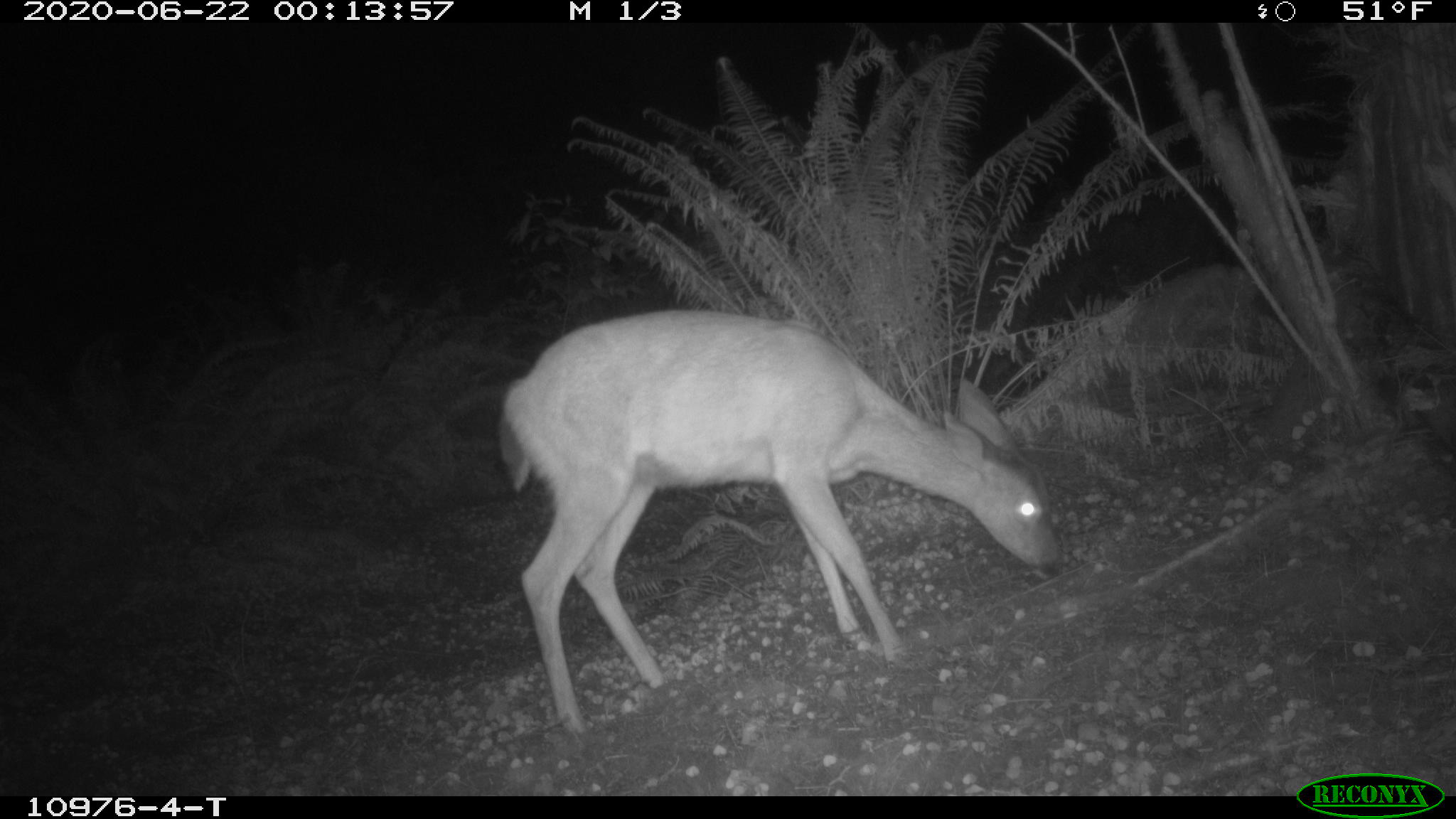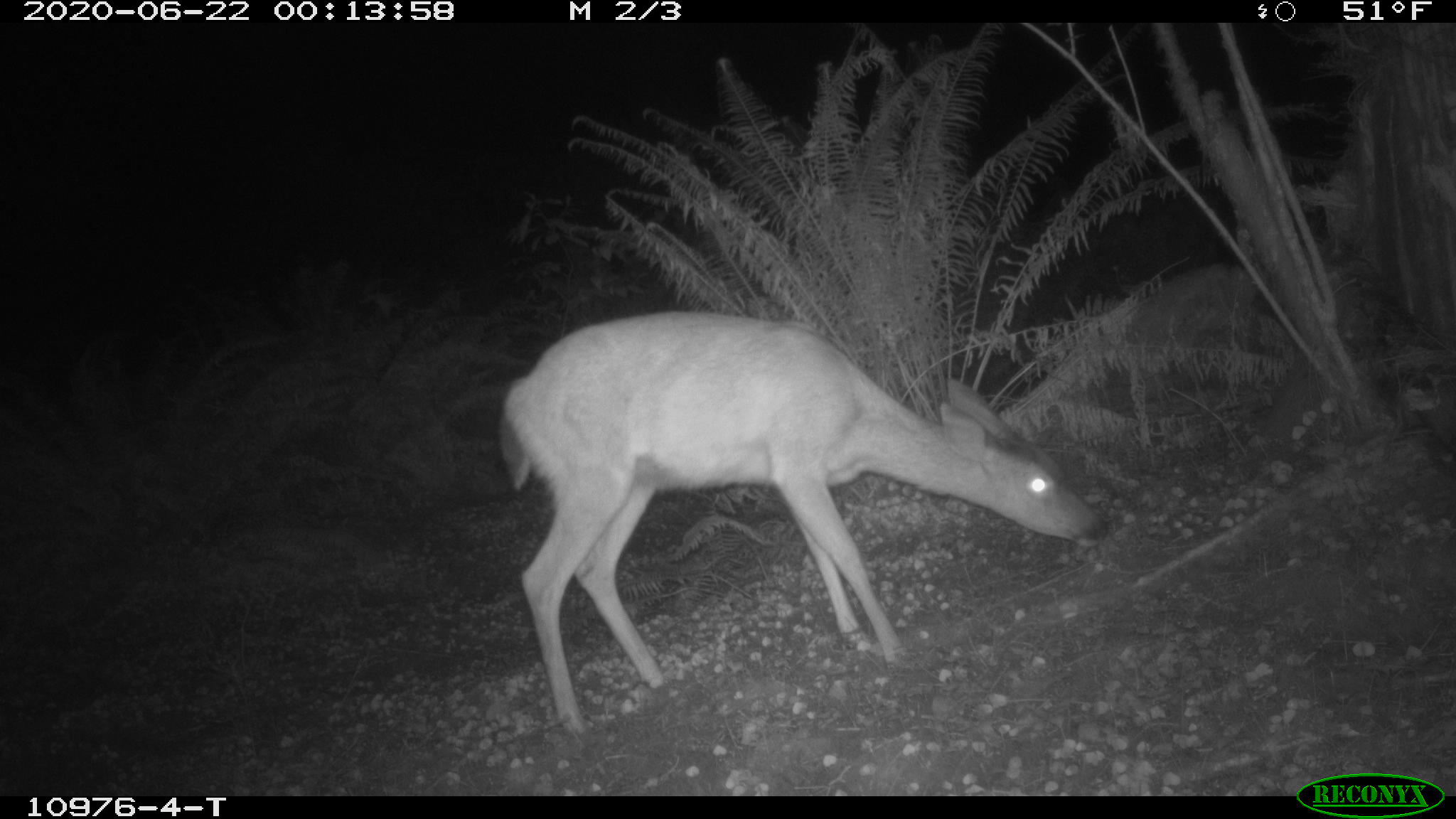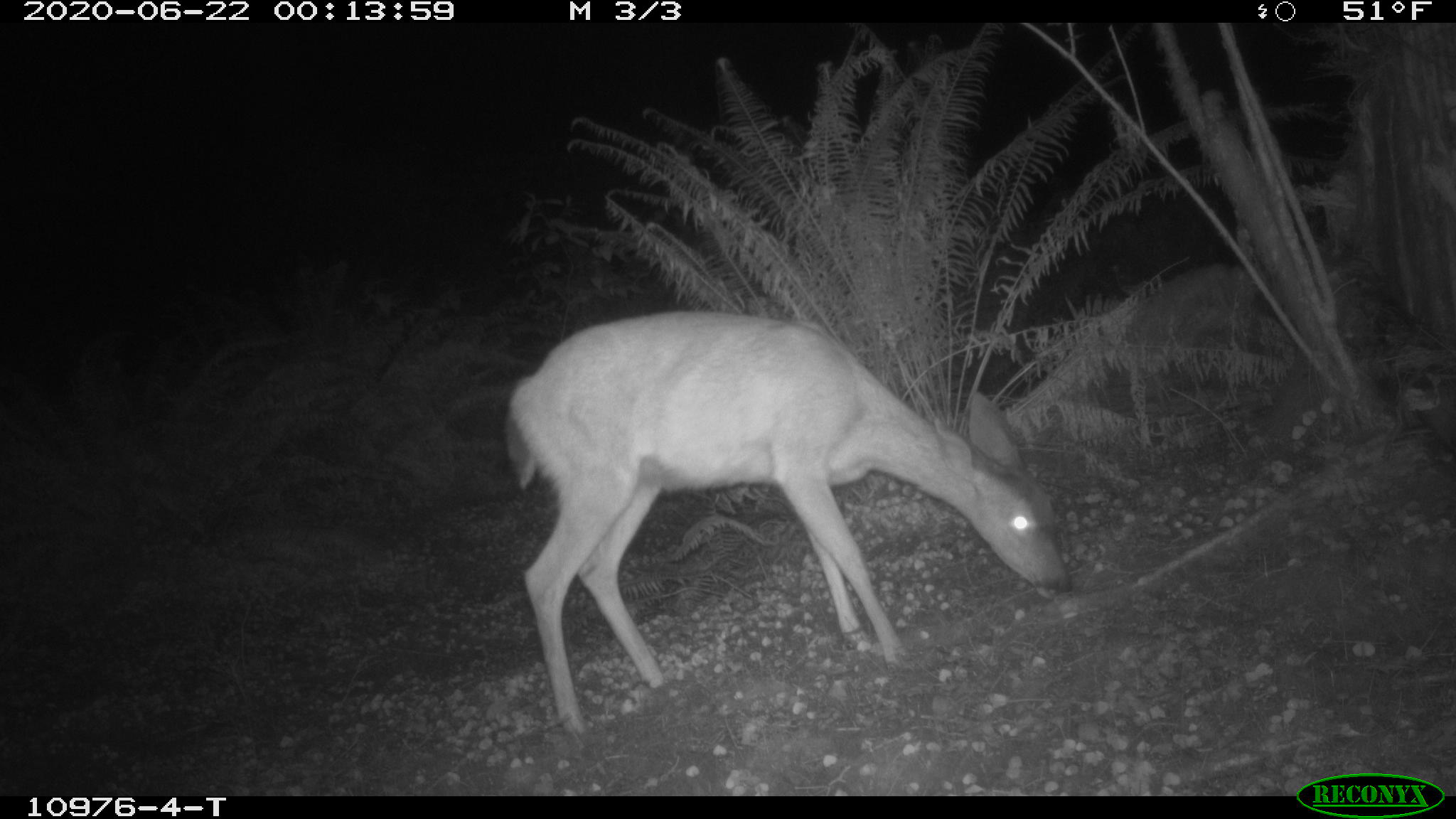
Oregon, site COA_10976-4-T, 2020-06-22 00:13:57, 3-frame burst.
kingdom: Animalia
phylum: Chordata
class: Mammalia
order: Artiodactyla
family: Cervidae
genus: Odocoileus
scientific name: Odocoileus hemionus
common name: black-tailed deer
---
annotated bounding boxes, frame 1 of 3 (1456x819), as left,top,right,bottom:
black-tailed deer: 491,292,1070,738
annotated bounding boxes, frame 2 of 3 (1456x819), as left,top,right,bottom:
black-tailed deer: 491,304,1115,732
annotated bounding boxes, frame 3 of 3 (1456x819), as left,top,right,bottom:
black-tailed deer: 495,315,1075,736